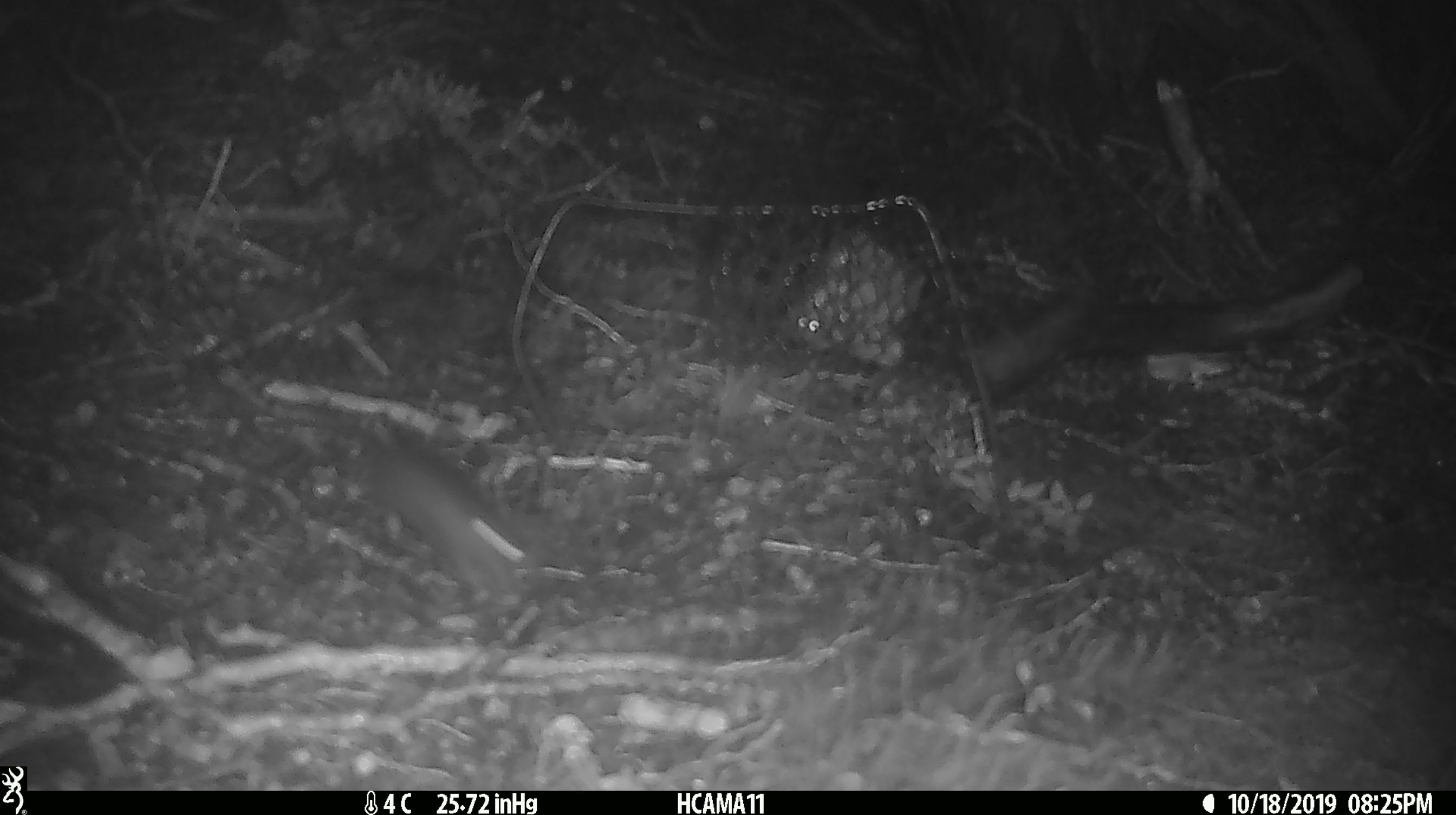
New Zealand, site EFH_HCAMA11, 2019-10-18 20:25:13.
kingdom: Animalia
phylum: Chordata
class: Mammalia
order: Rodentia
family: Muridae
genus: Mus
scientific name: Mus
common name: mouse